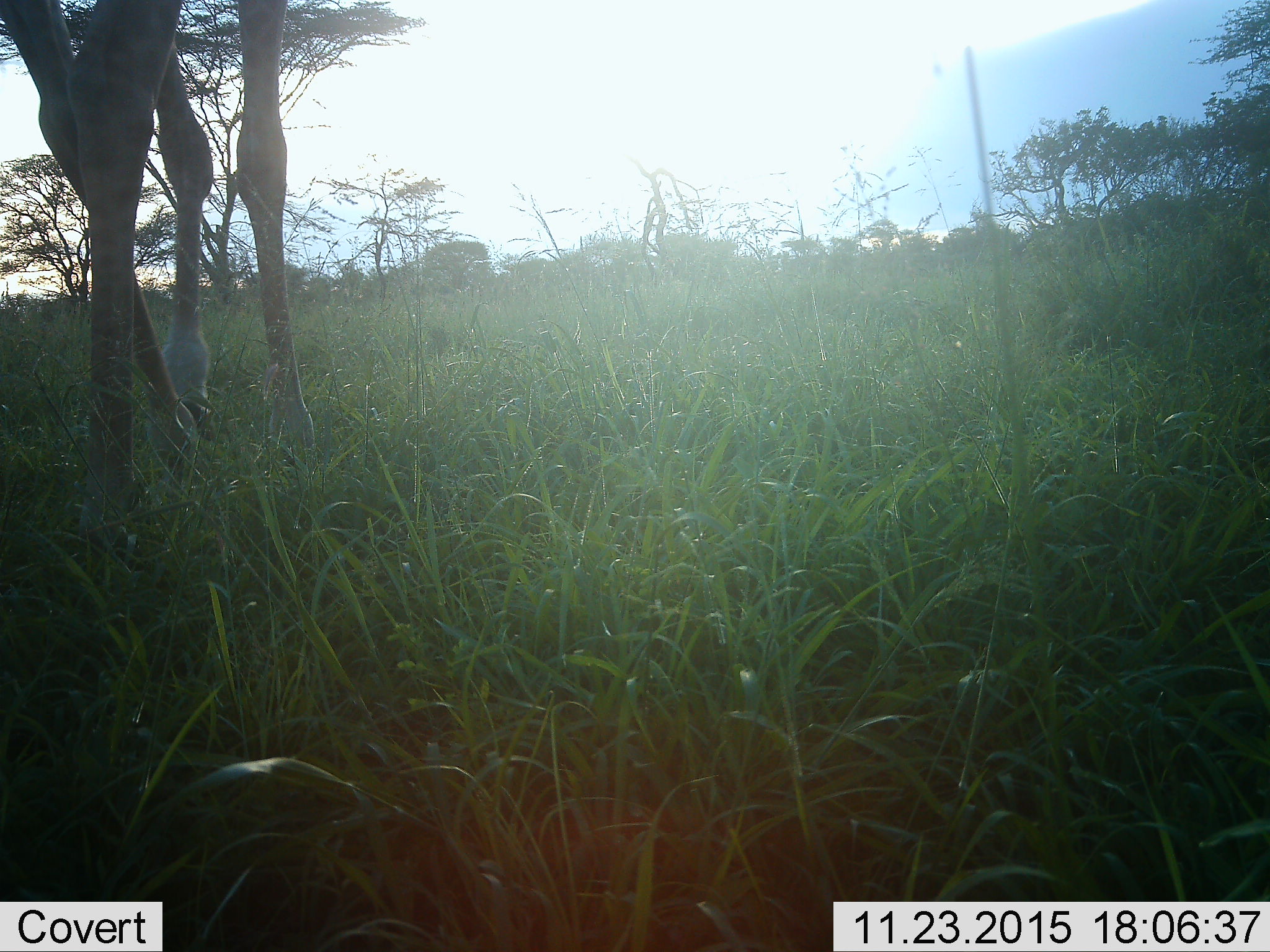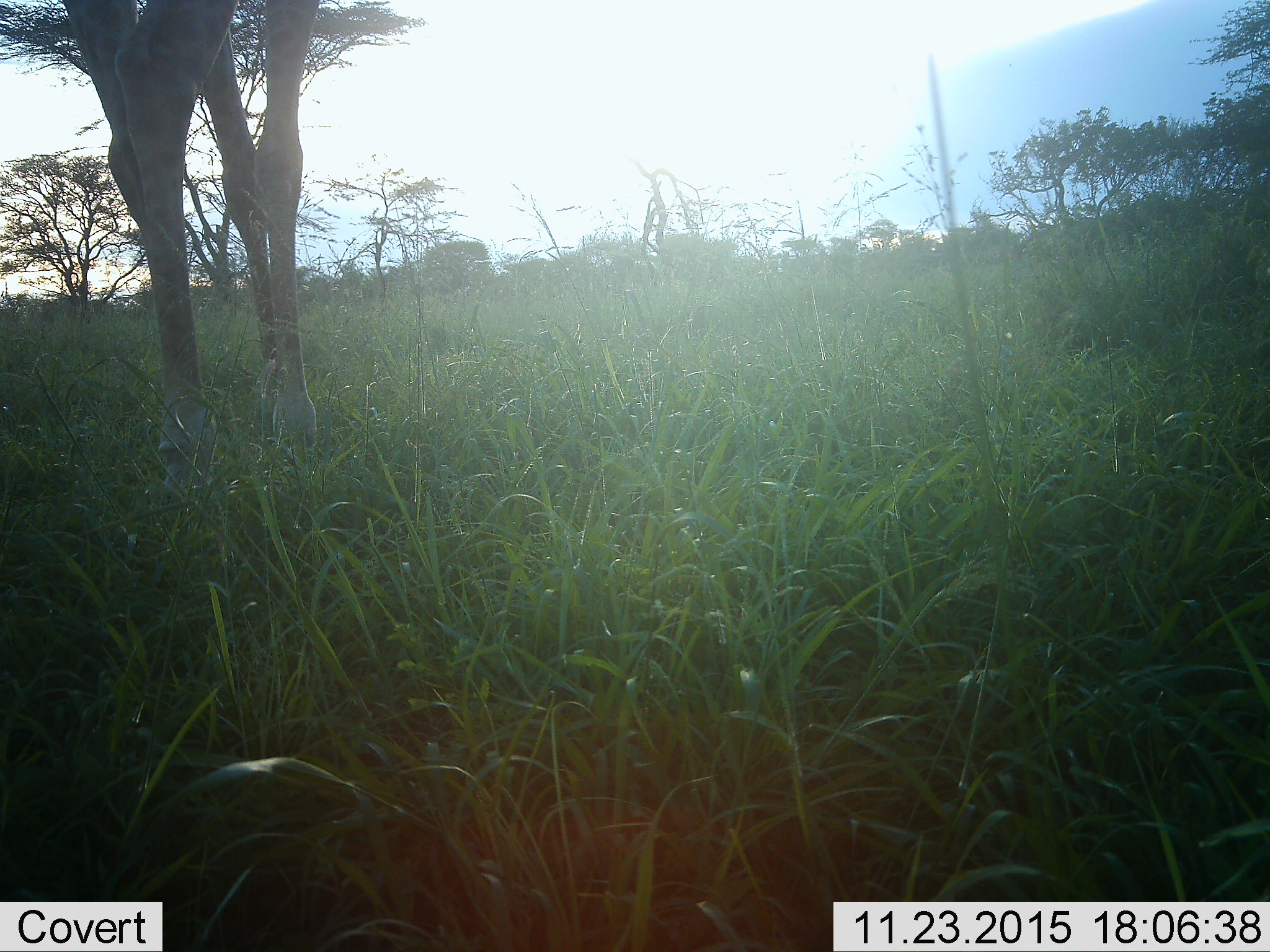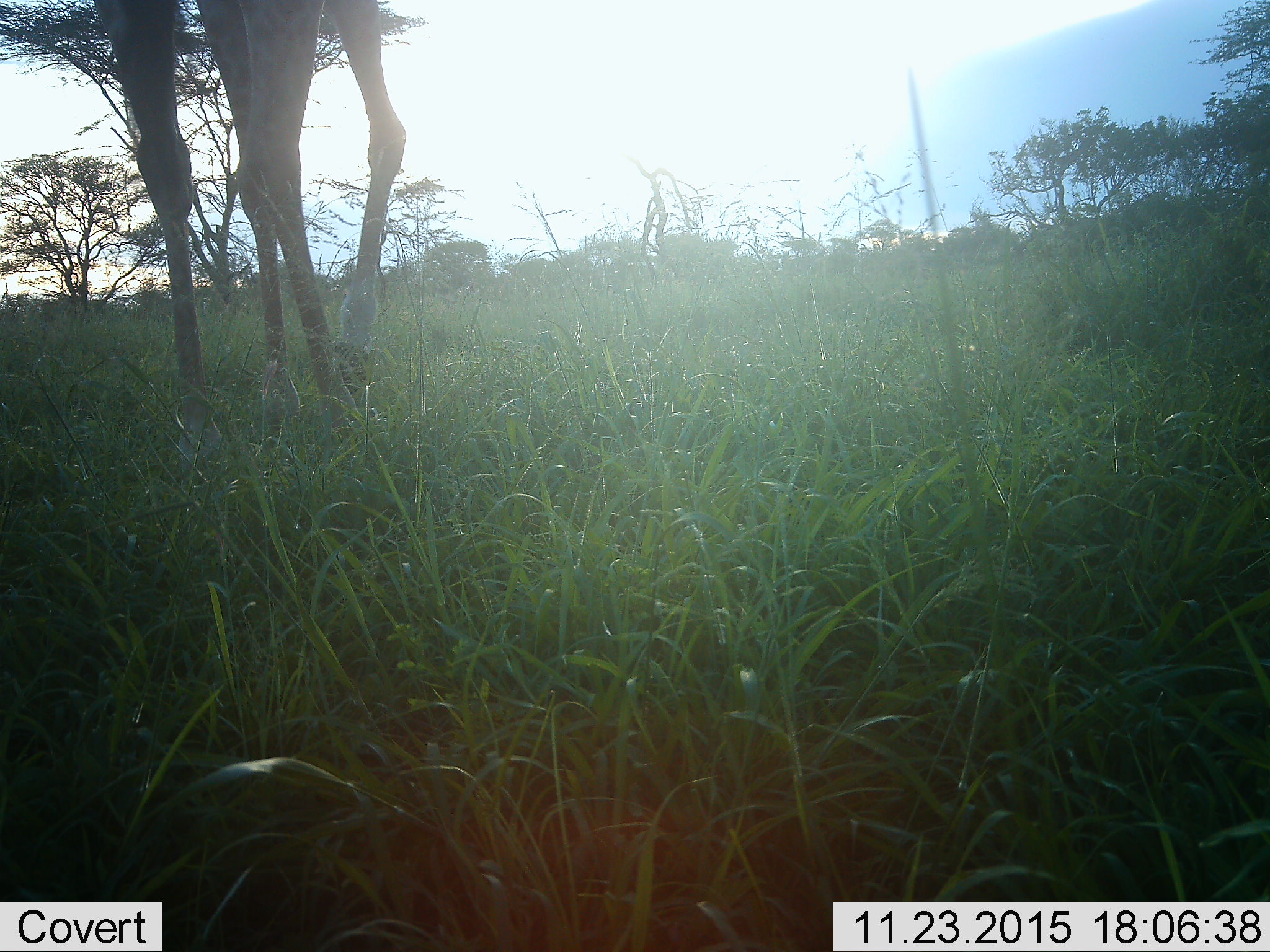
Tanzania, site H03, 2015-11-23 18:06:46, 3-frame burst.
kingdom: Animalia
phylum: Chordata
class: Mammalia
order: Artiodactyla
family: Giraffidae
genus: Giraffa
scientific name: Giraffa camelopardalis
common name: giraffe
Giraffe (Giraffa camelopardalis), count 1. Behavior (volunteer vote fractions): standing 20%, resting 0%, moving 80%, interacting 0%. Young present (vote fraction): 0%. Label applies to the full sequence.